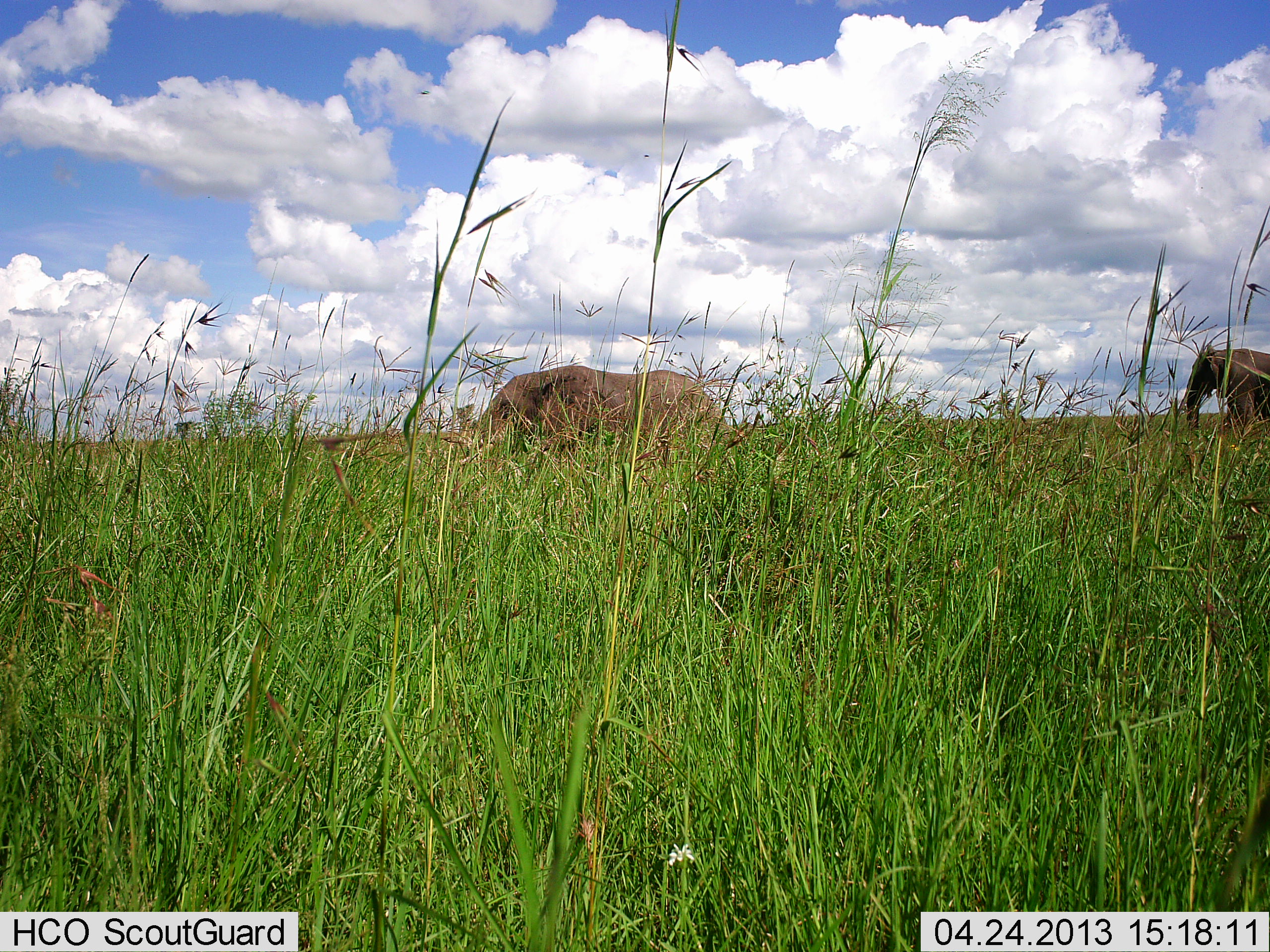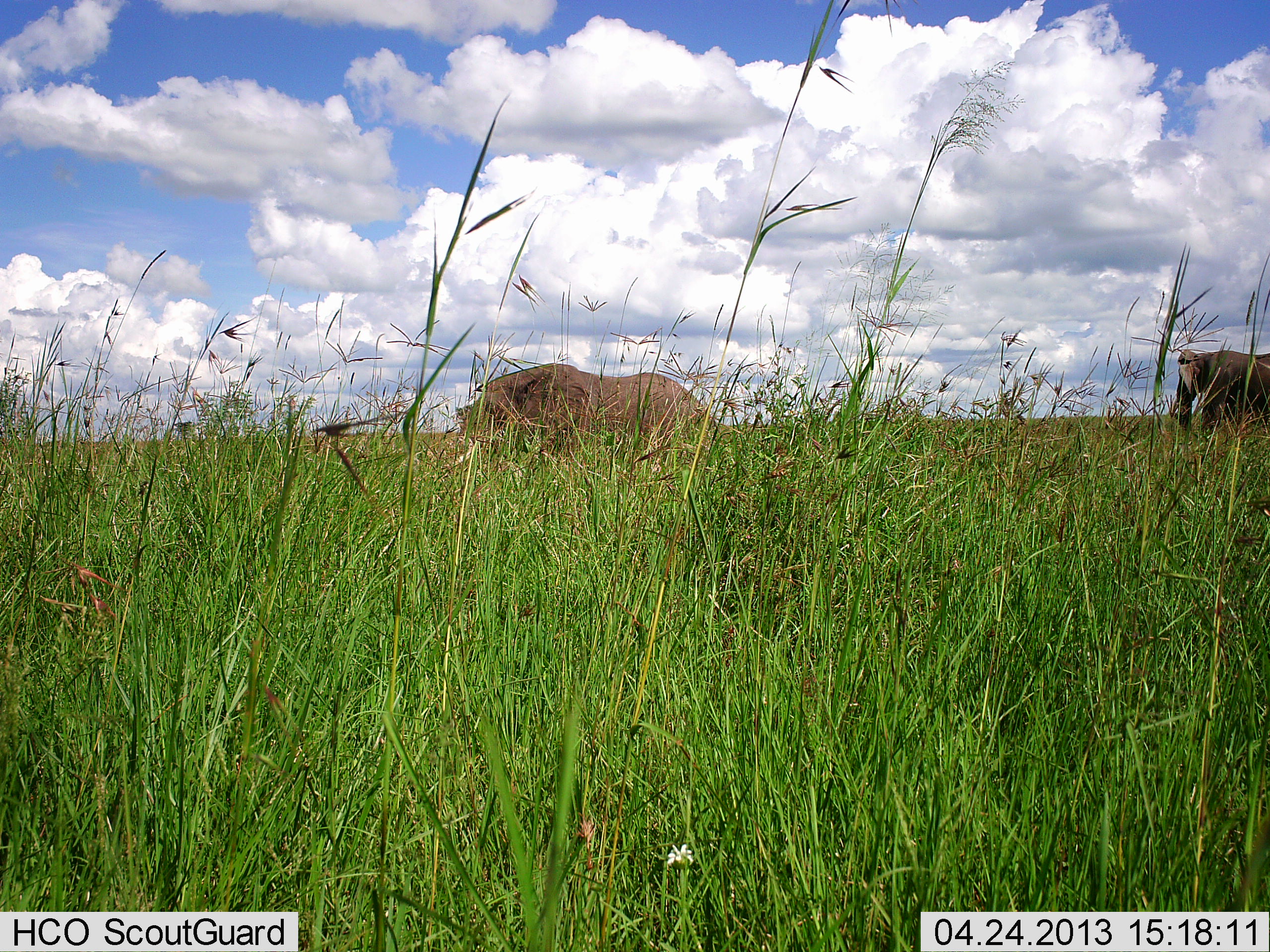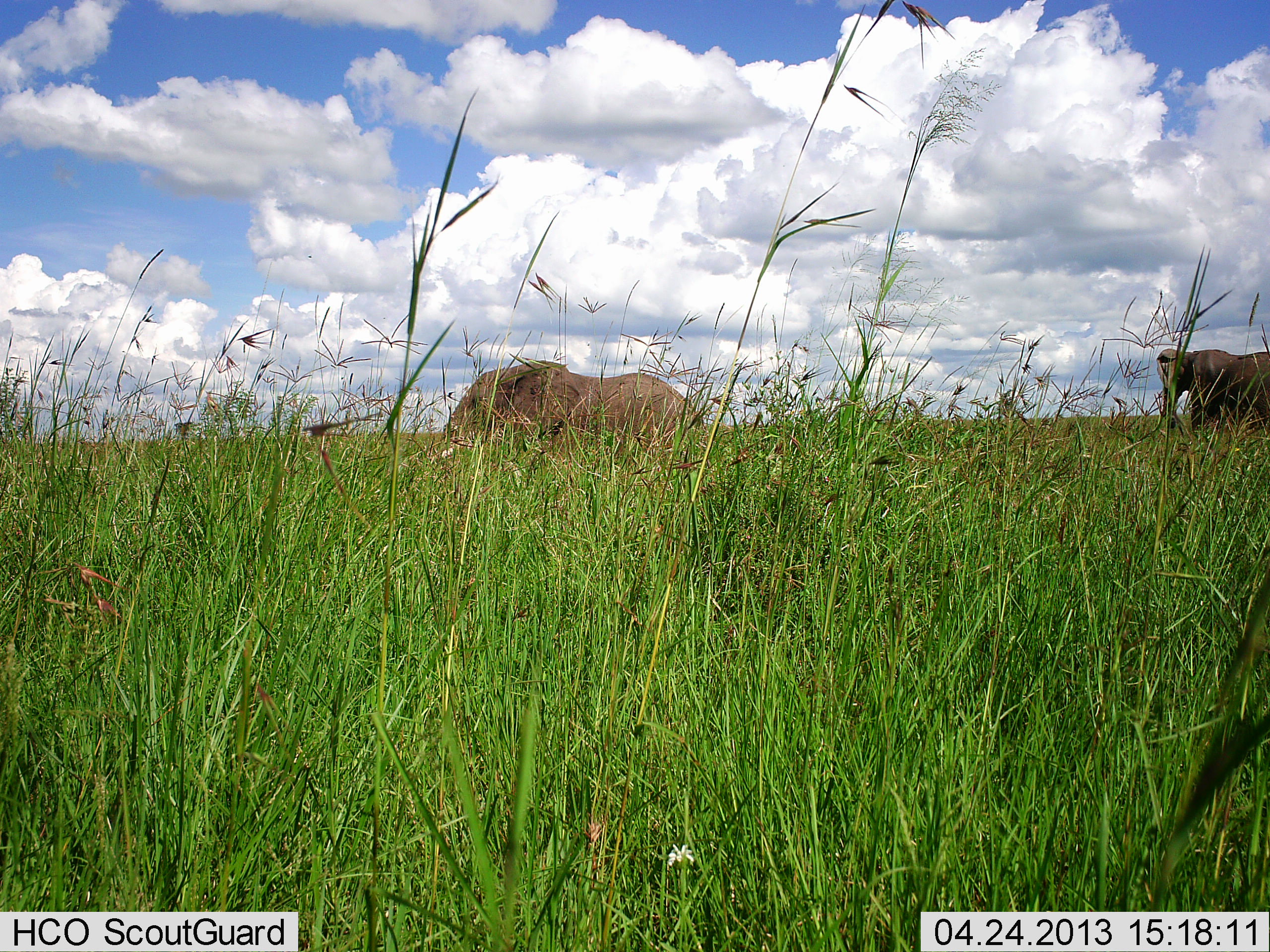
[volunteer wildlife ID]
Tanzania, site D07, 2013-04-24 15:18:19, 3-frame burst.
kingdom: Animalia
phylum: Chordata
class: Mammalia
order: Proboscidea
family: Elephantidae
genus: Loxodonta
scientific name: Loxodonta africana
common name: african bush elephant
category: elephant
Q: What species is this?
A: Elephant (african bush elephant) (Loxodonta africana).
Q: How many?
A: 2.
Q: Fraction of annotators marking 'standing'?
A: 20%.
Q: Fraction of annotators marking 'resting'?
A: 0%.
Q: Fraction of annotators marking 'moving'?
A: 90%.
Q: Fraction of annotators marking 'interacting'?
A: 0%.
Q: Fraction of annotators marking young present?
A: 0%.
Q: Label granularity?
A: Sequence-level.